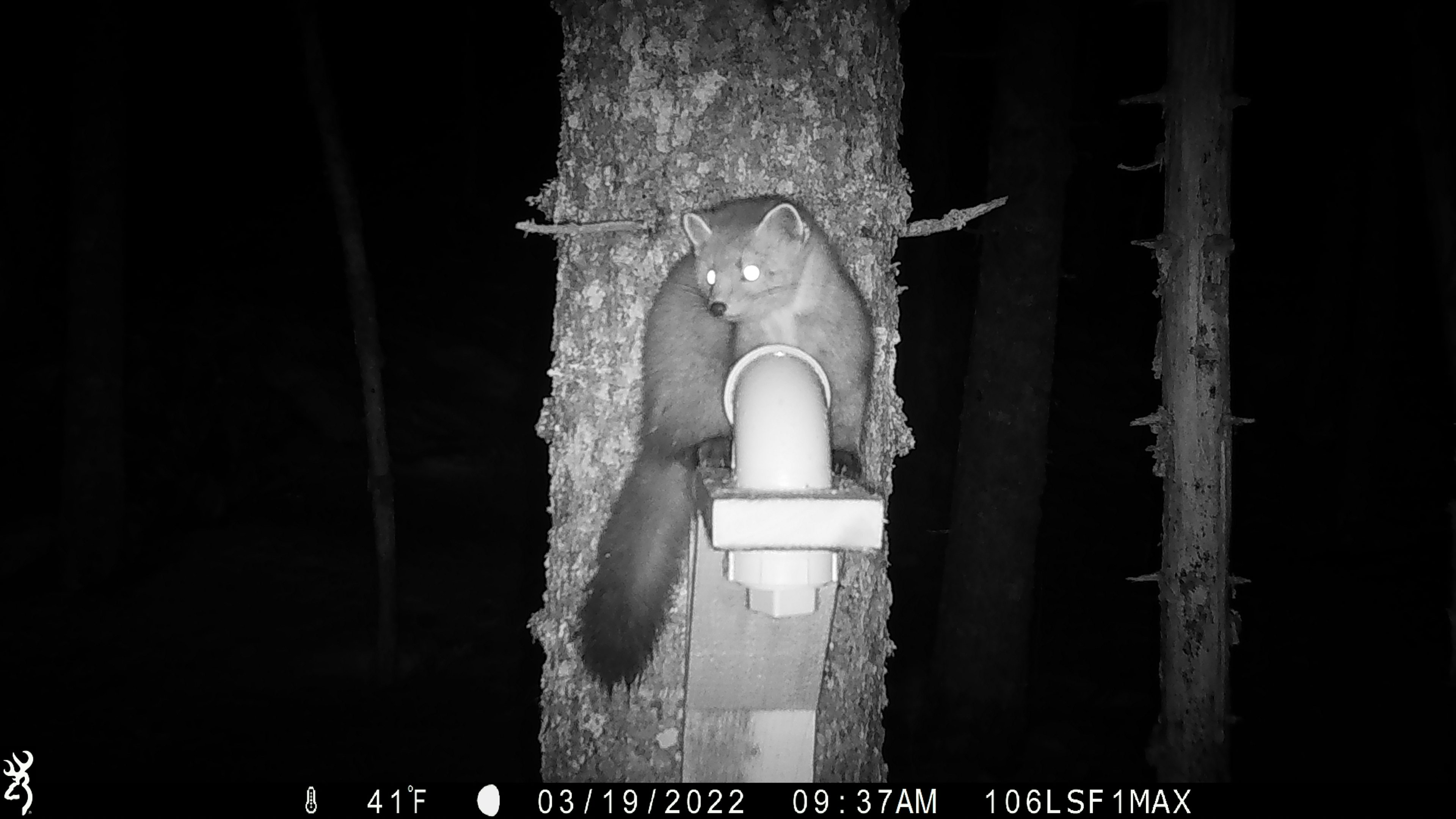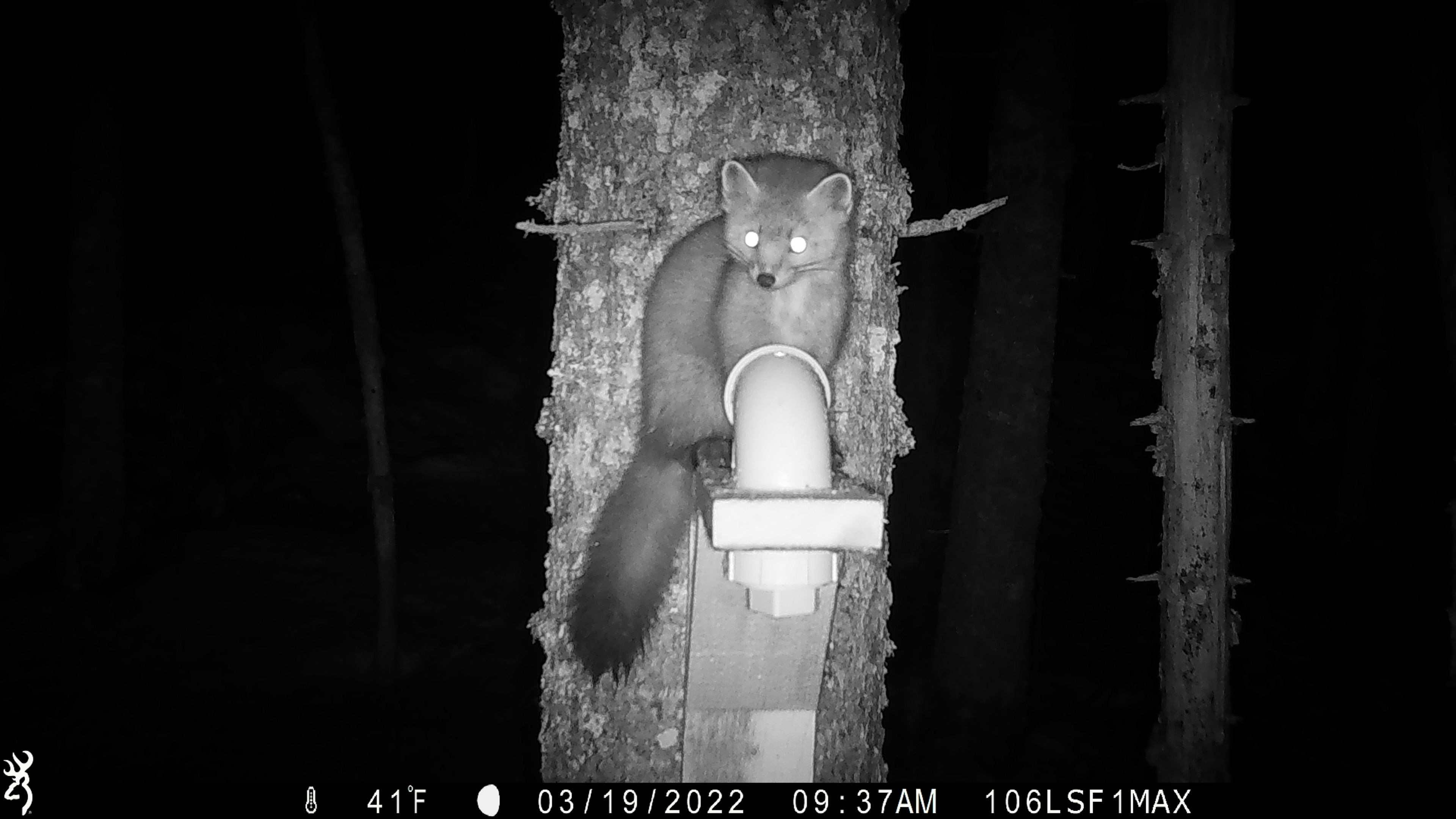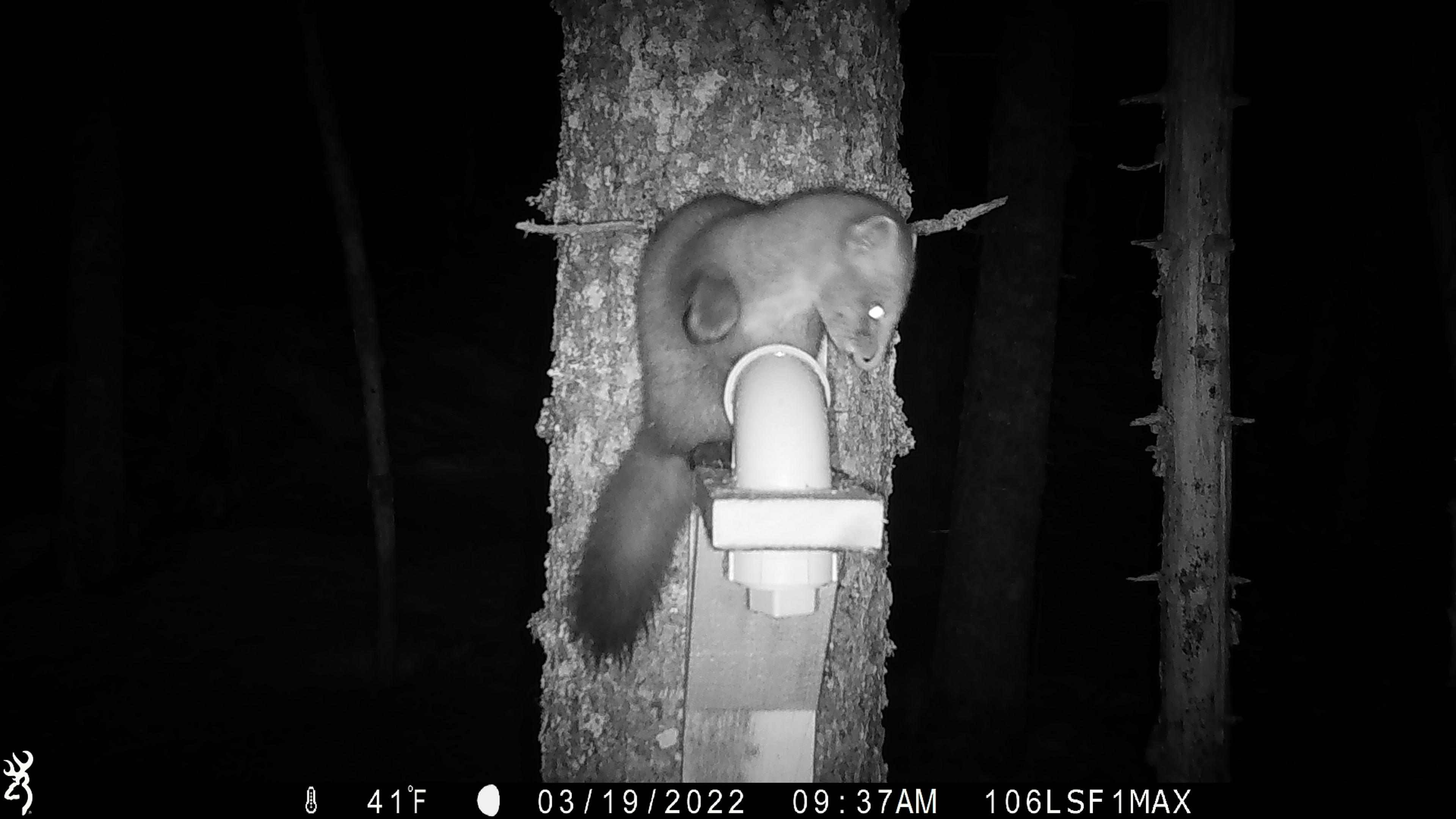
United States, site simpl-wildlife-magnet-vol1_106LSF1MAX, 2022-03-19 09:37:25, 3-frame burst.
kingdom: Animalia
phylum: Chordata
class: Mammalia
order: Carnivora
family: Mustelidae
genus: Martes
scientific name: Martes americana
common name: american marten